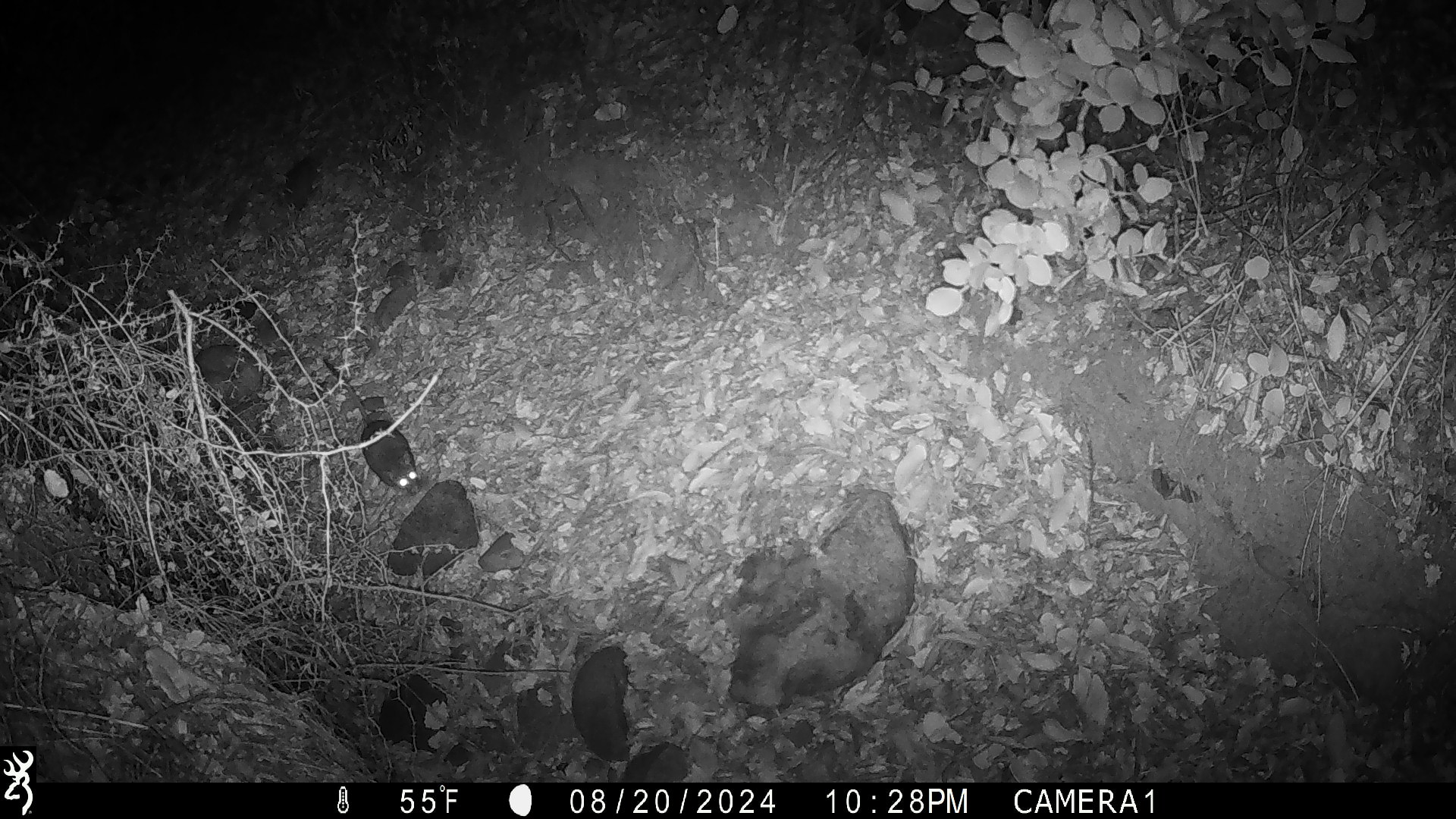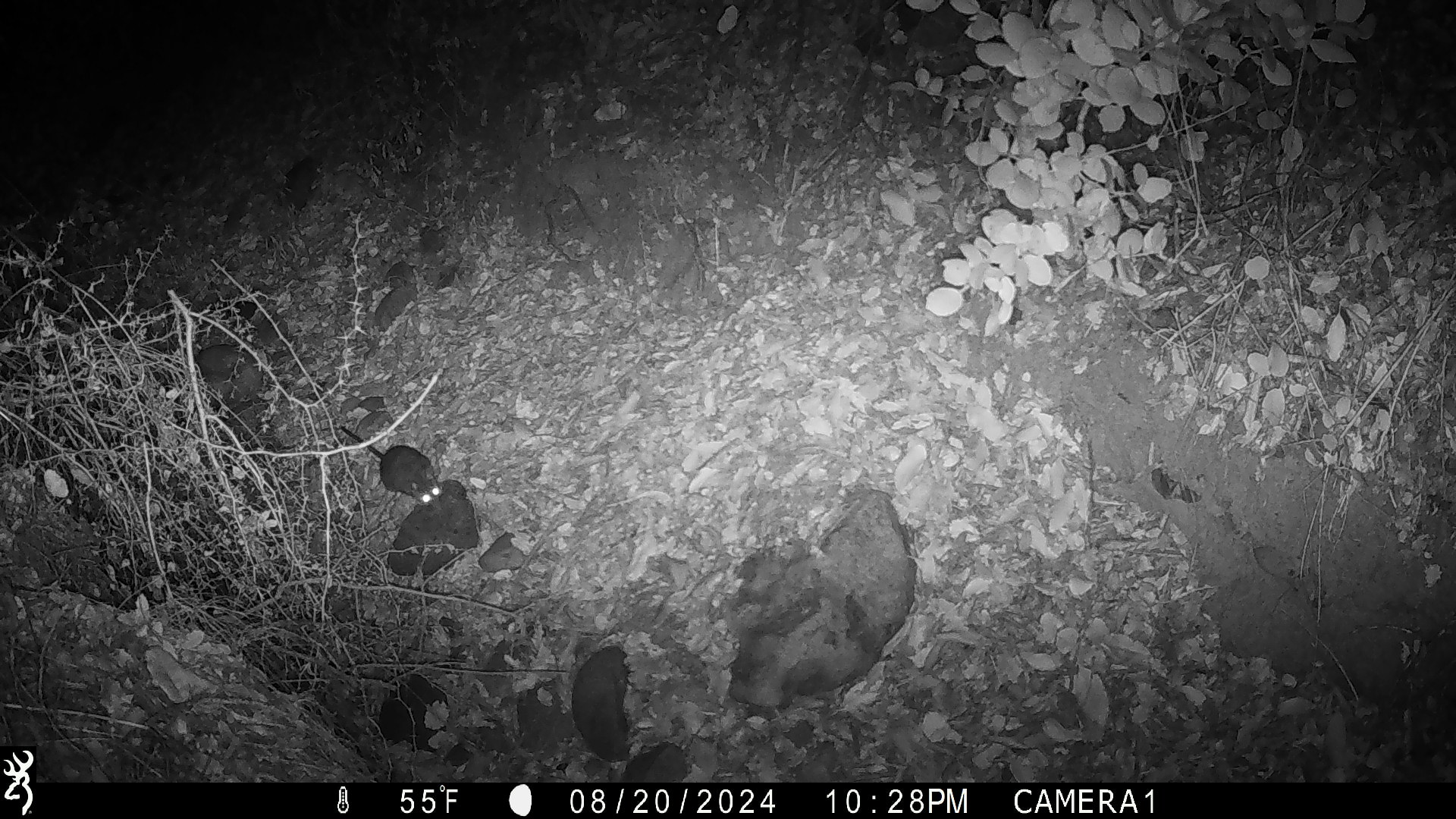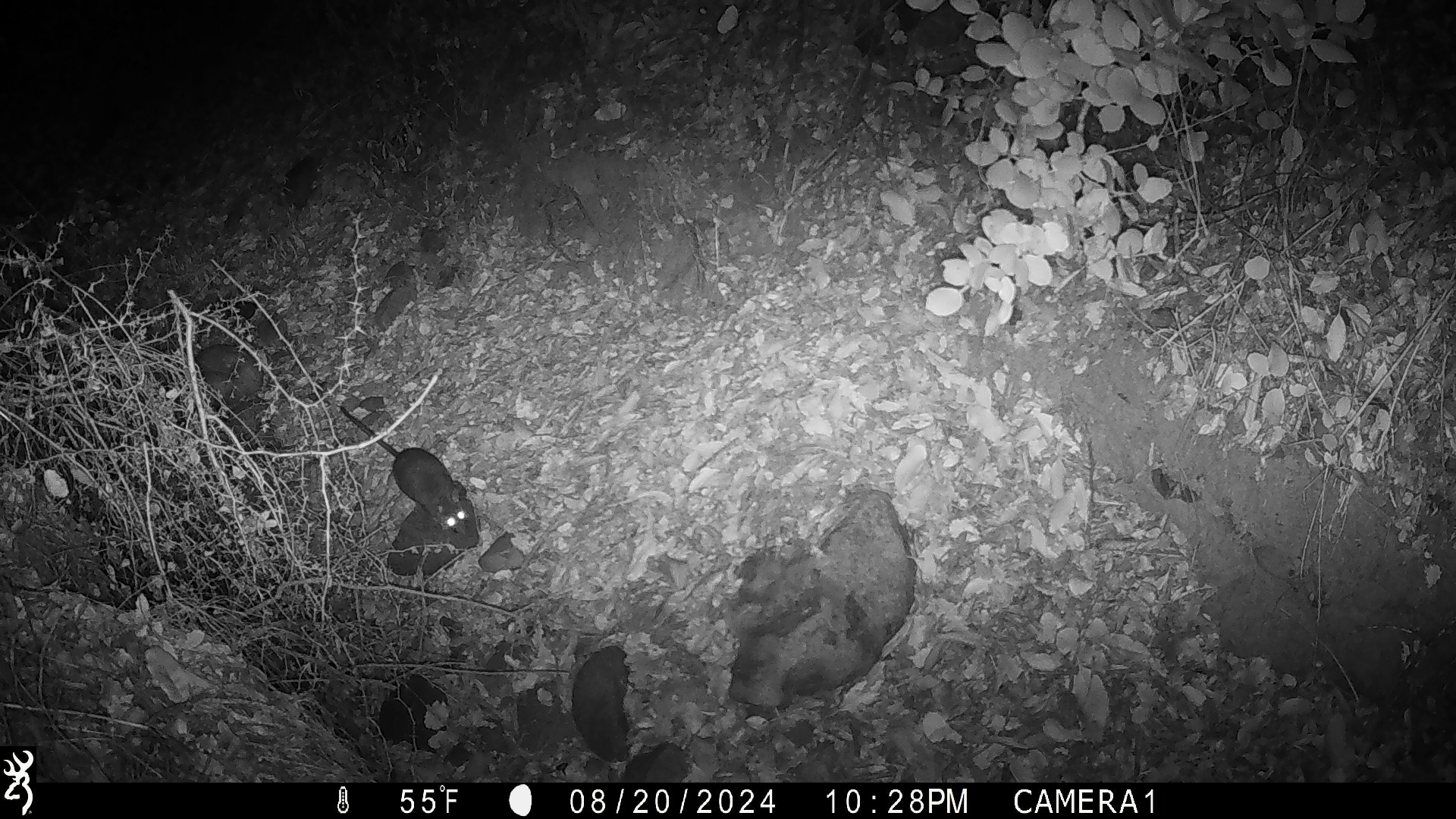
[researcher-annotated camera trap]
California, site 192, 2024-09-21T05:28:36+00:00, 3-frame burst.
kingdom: Animalia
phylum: Chordata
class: Mammalia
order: Rodentia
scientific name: Rodentia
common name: mouse or rat